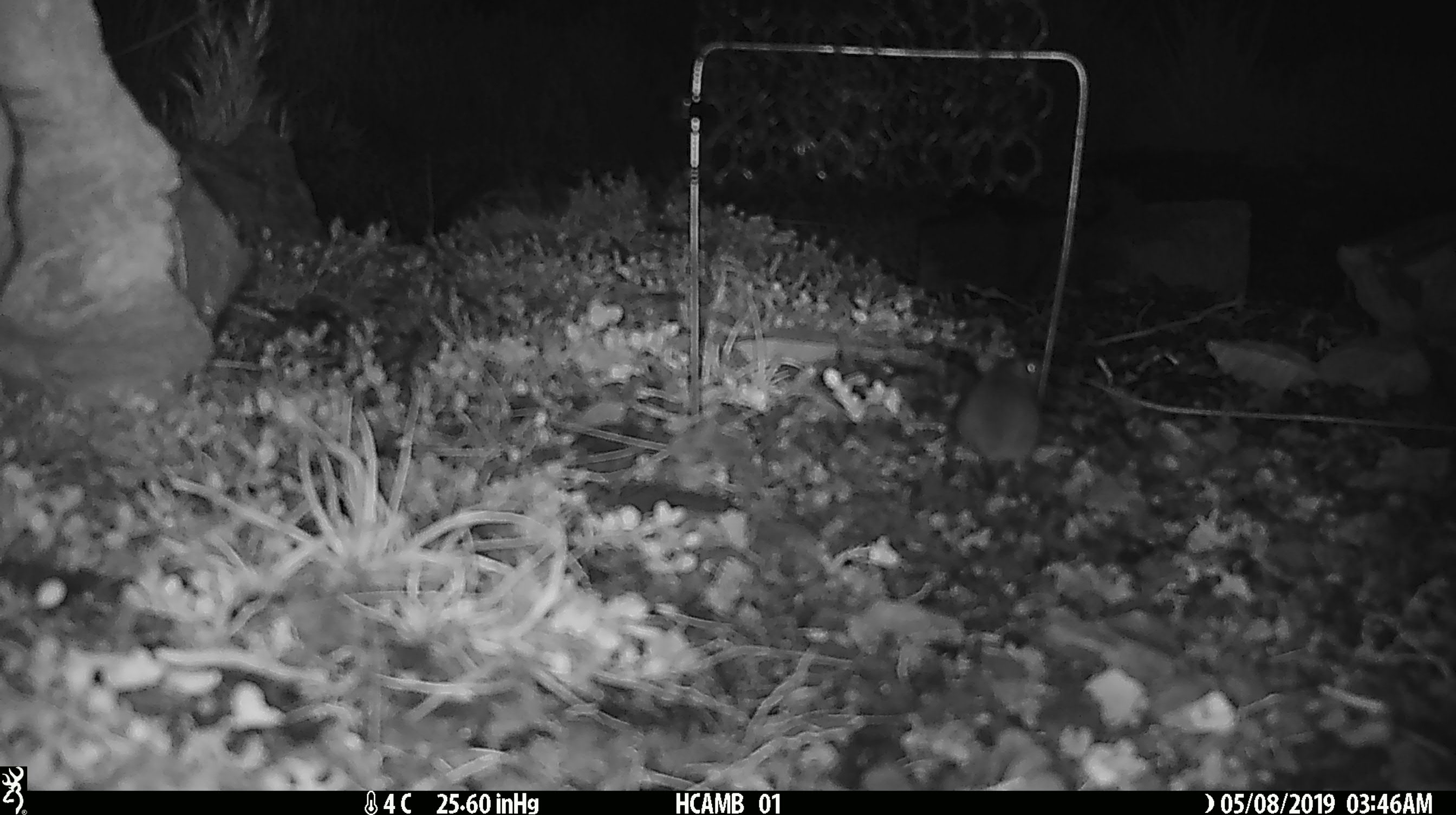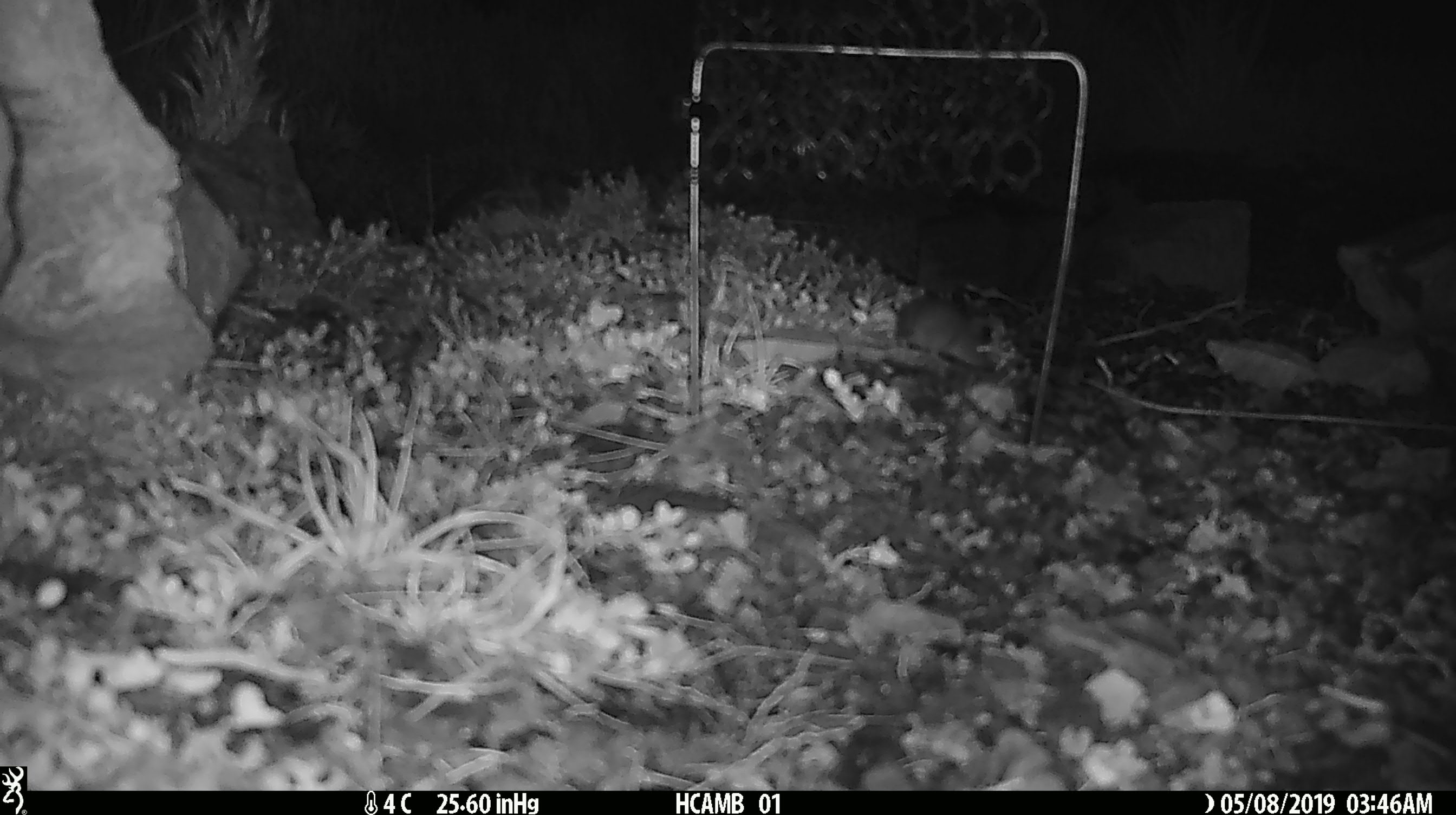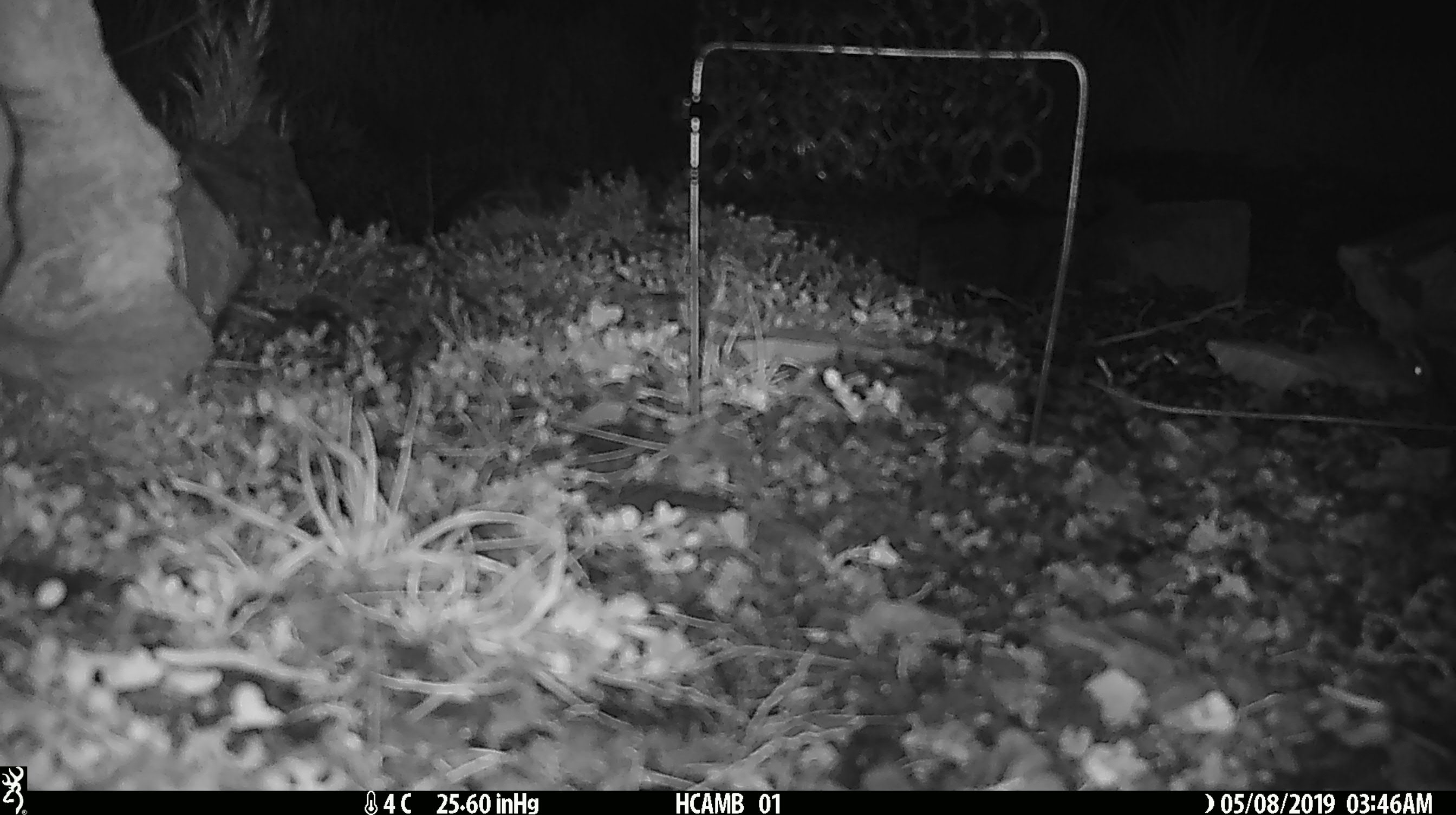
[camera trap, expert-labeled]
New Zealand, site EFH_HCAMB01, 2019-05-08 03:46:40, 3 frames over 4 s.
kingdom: Animalia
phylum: Chordata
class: Mammalia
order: Rodentia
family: Muridae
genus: Mus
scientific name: Mus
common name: mouse